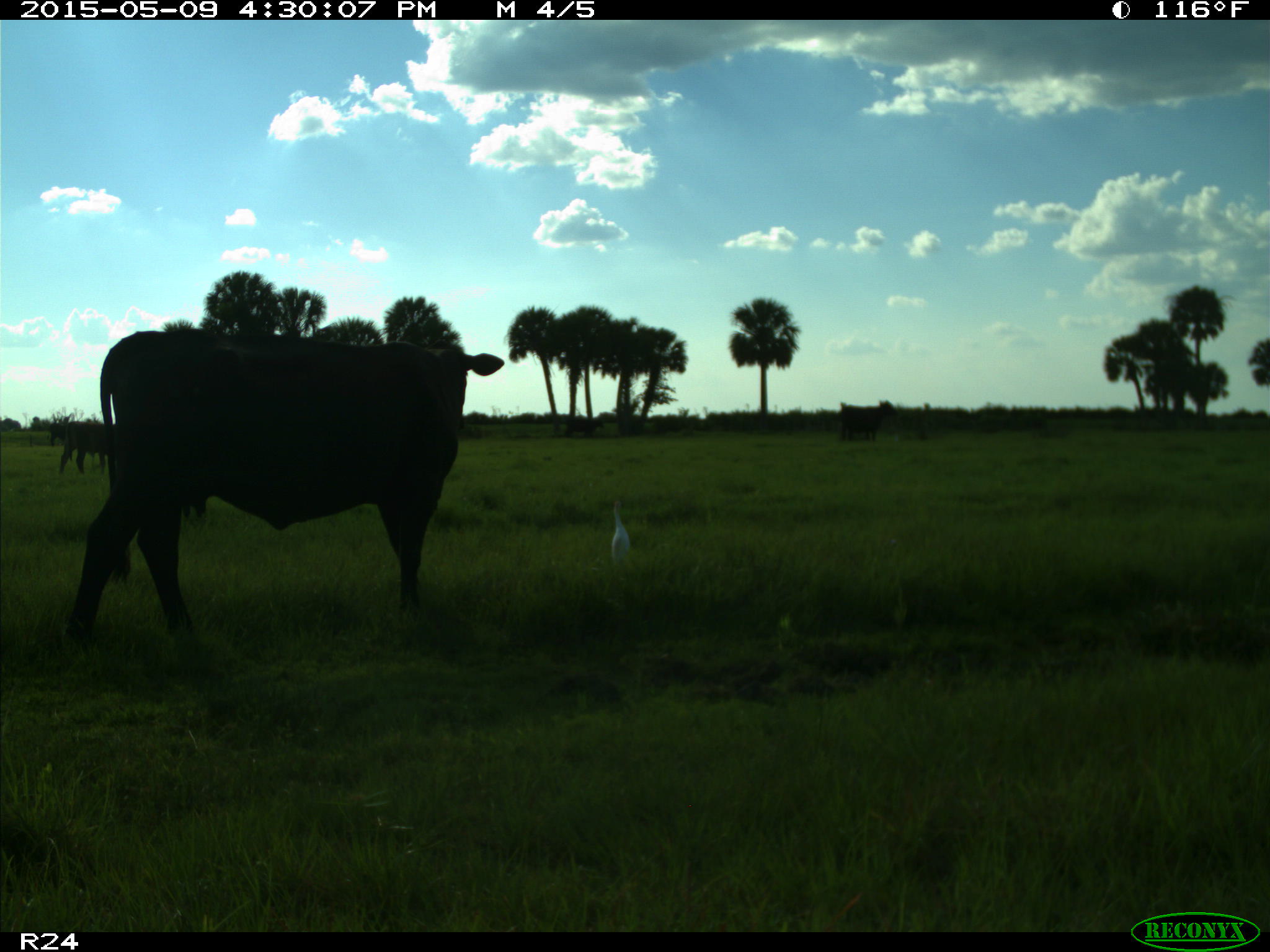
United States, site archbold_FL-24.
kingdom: Animalia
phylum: Chordata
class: Mammalia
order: Artiodactyla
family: Bovidae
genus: Bos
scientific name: Bos taurus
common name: domestic cow